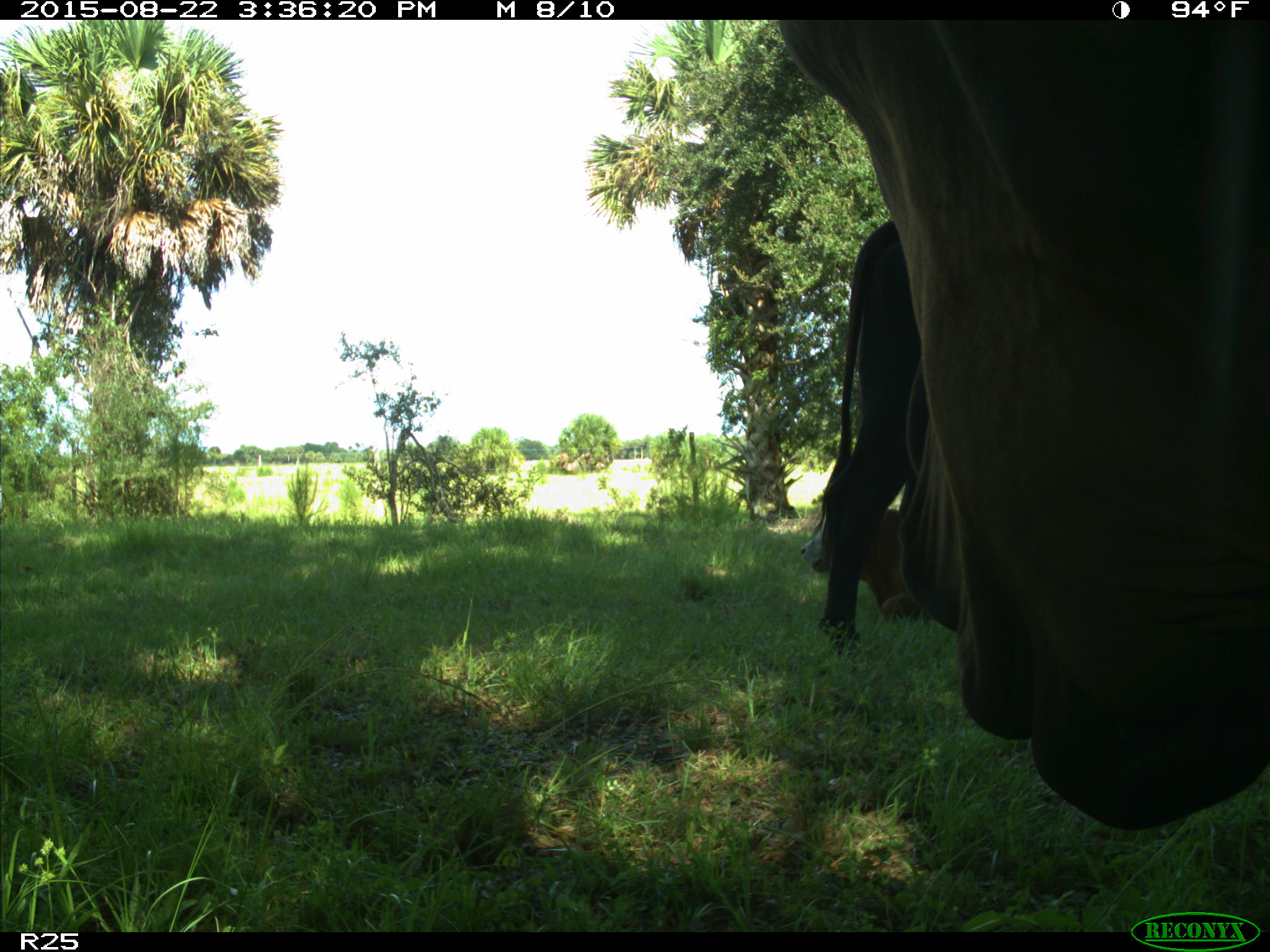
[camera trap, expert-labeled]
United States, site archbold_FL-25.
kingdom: Animalia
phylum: Chordata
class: Mammalia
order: Artiodactyla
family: Bovidae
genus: Bos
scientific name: Bos taurus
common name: domestic cow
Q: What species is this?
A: Bos taurus (domestic cow).